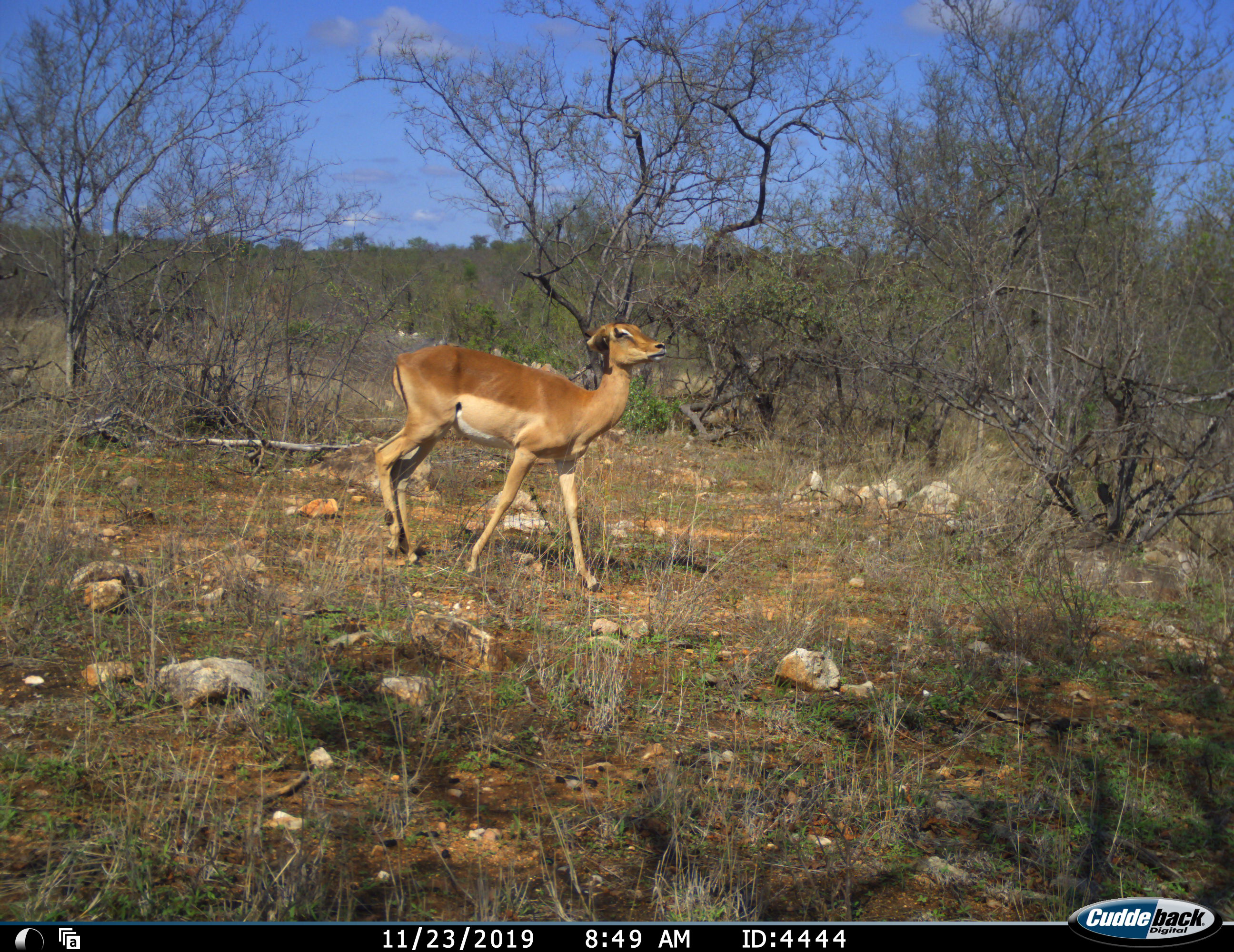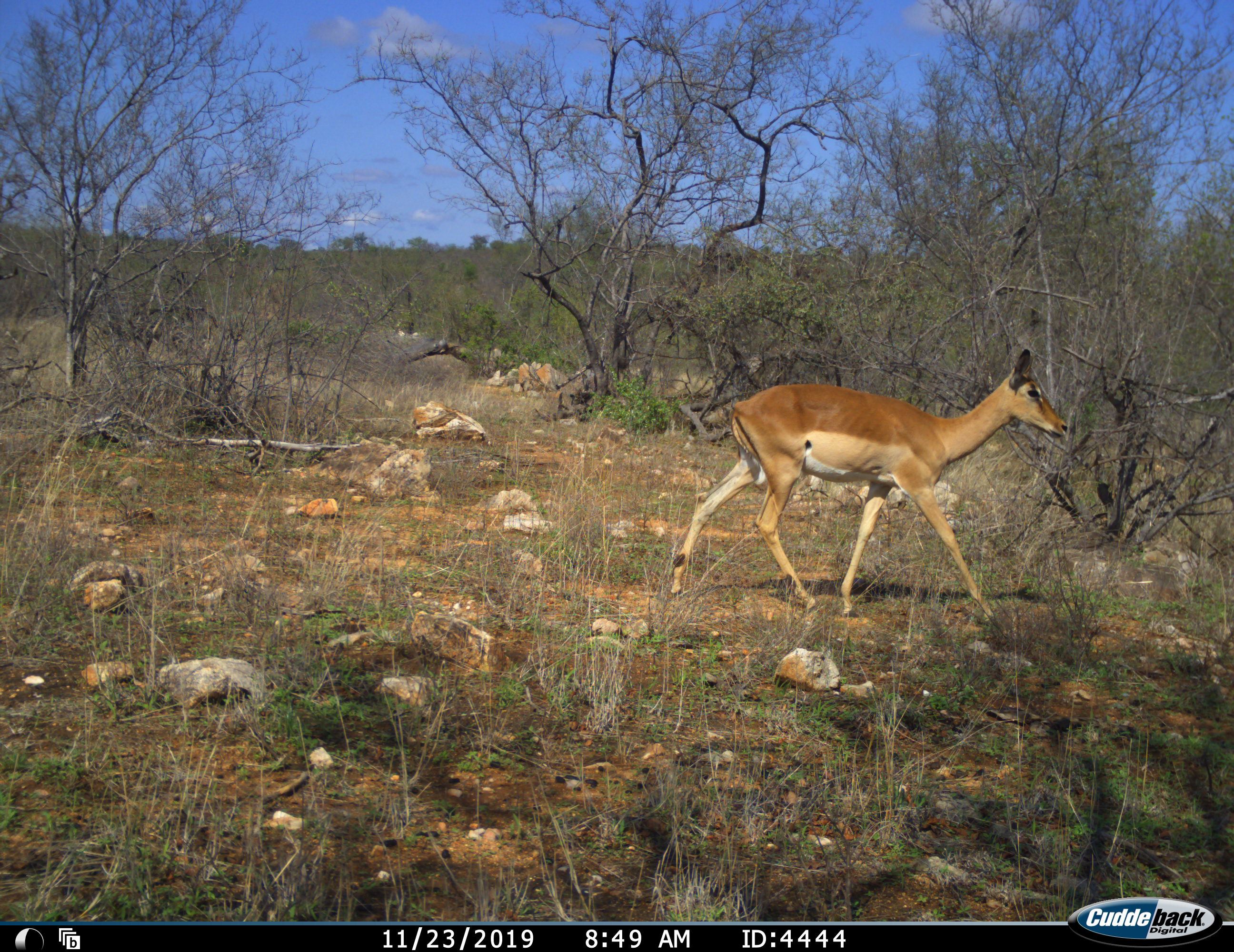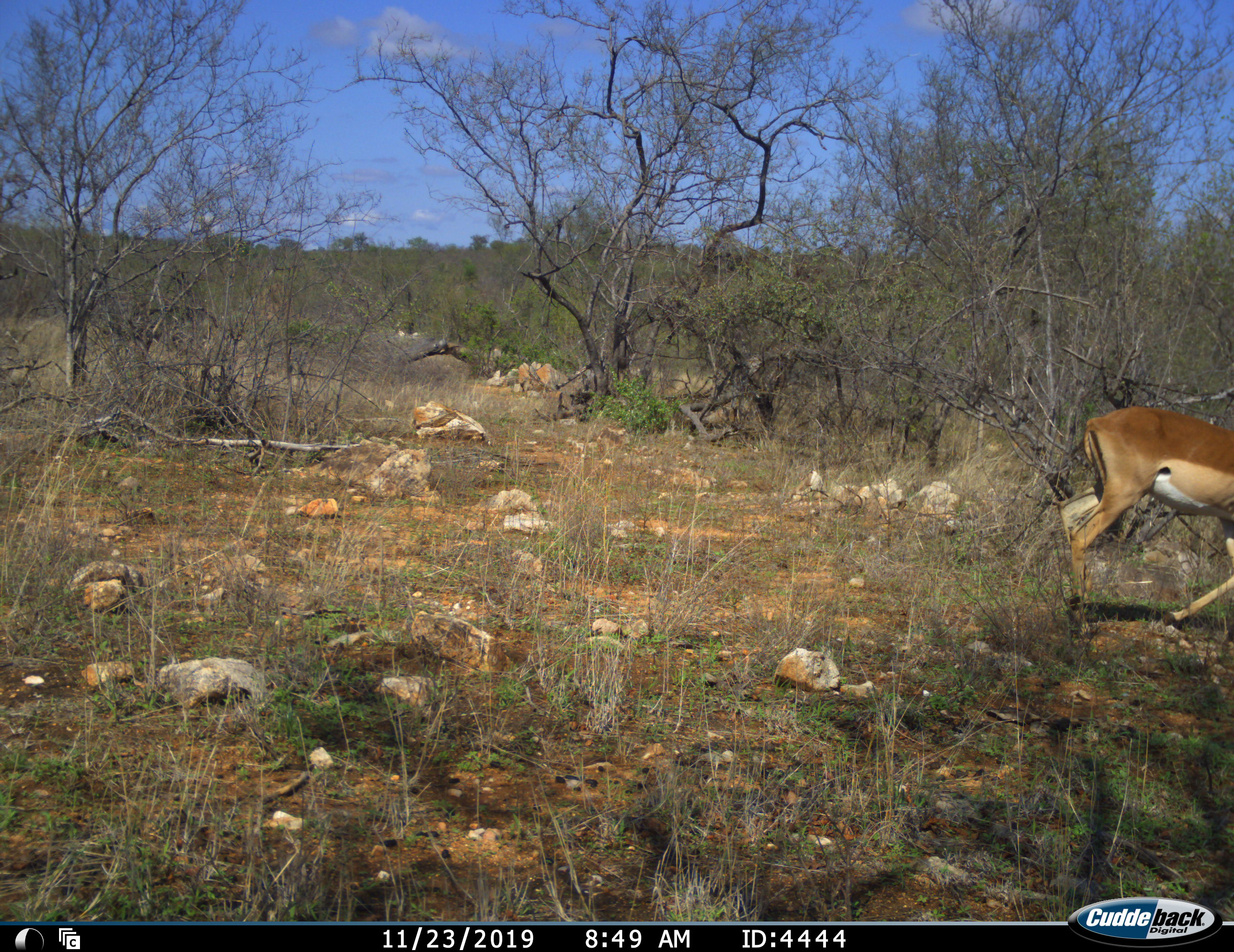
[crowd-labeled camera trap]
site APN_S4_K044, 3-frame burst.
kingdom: Animalia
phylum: Chordata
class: Mammalia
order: Artiodactyla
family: Bovidae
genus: Aepyceros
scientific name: Aepyceros melampus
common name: impala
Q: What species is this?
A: Impala (Aepyceros melampus).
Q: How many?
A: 1.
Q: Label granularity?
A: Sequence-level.